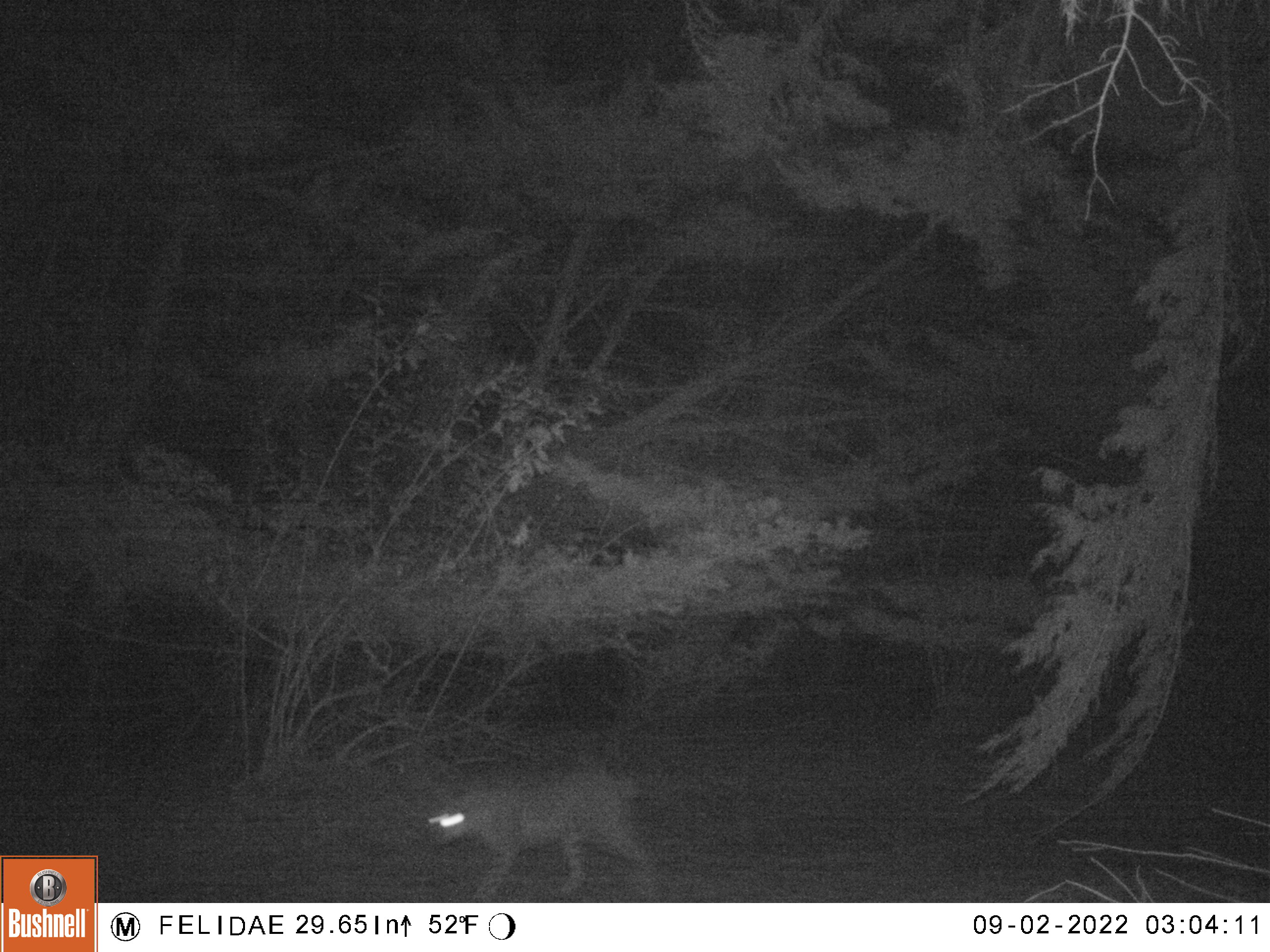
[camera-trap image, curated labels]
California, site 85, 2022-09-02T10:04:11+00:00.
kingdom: Animalia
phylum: Chordata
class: Mammalia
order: Carnivora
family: Felidae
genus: Lynx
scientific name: Lynx rufus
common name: bobcat